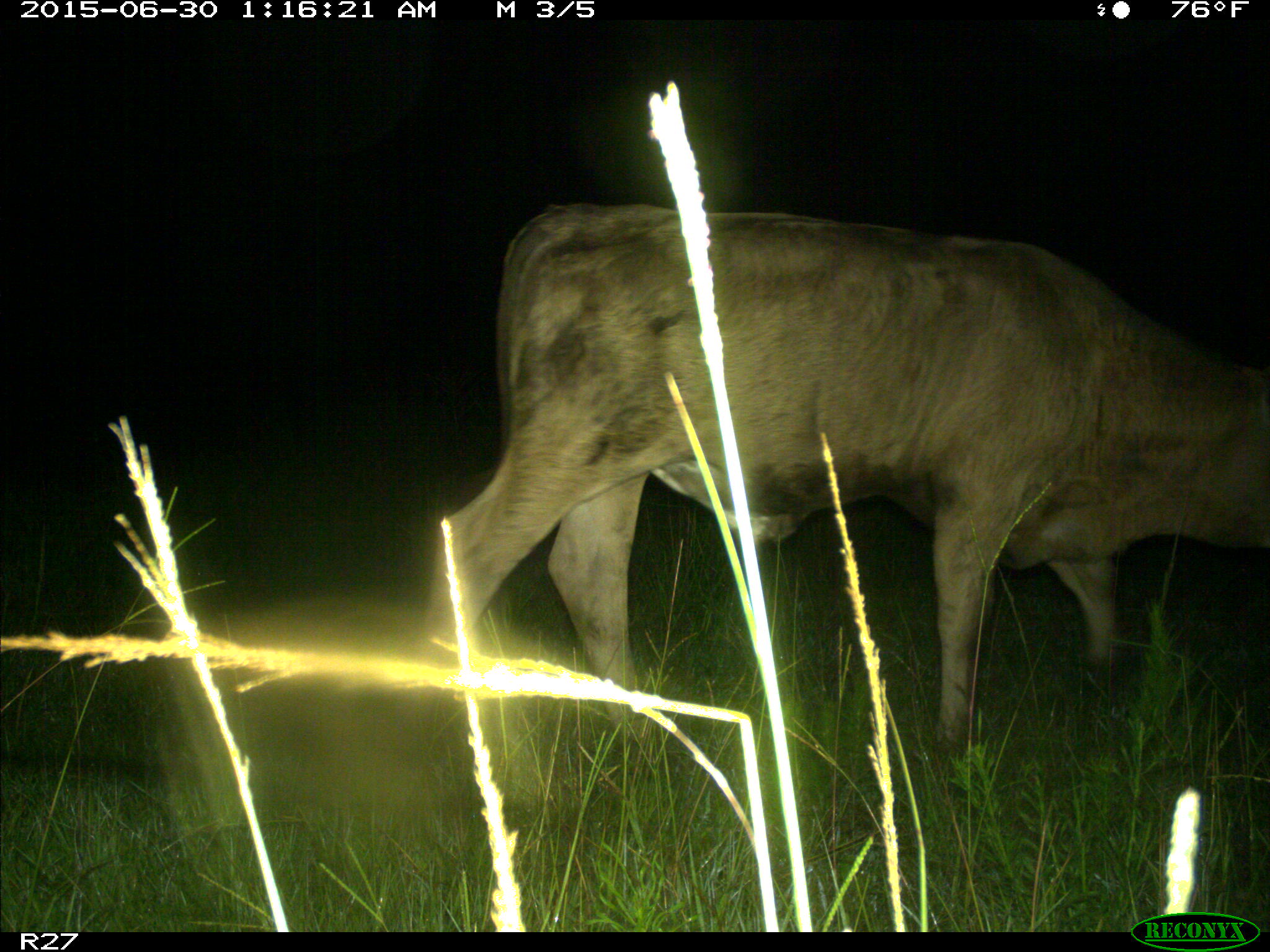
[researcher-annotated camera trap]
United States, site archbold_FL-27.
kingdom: Animalia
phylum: Chordata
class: Mammalia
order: Artiodactyla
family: Bovidae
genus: Bos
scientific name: Bos taurus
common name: domestic cow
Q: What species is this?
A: Bos taurus (domestic cow).